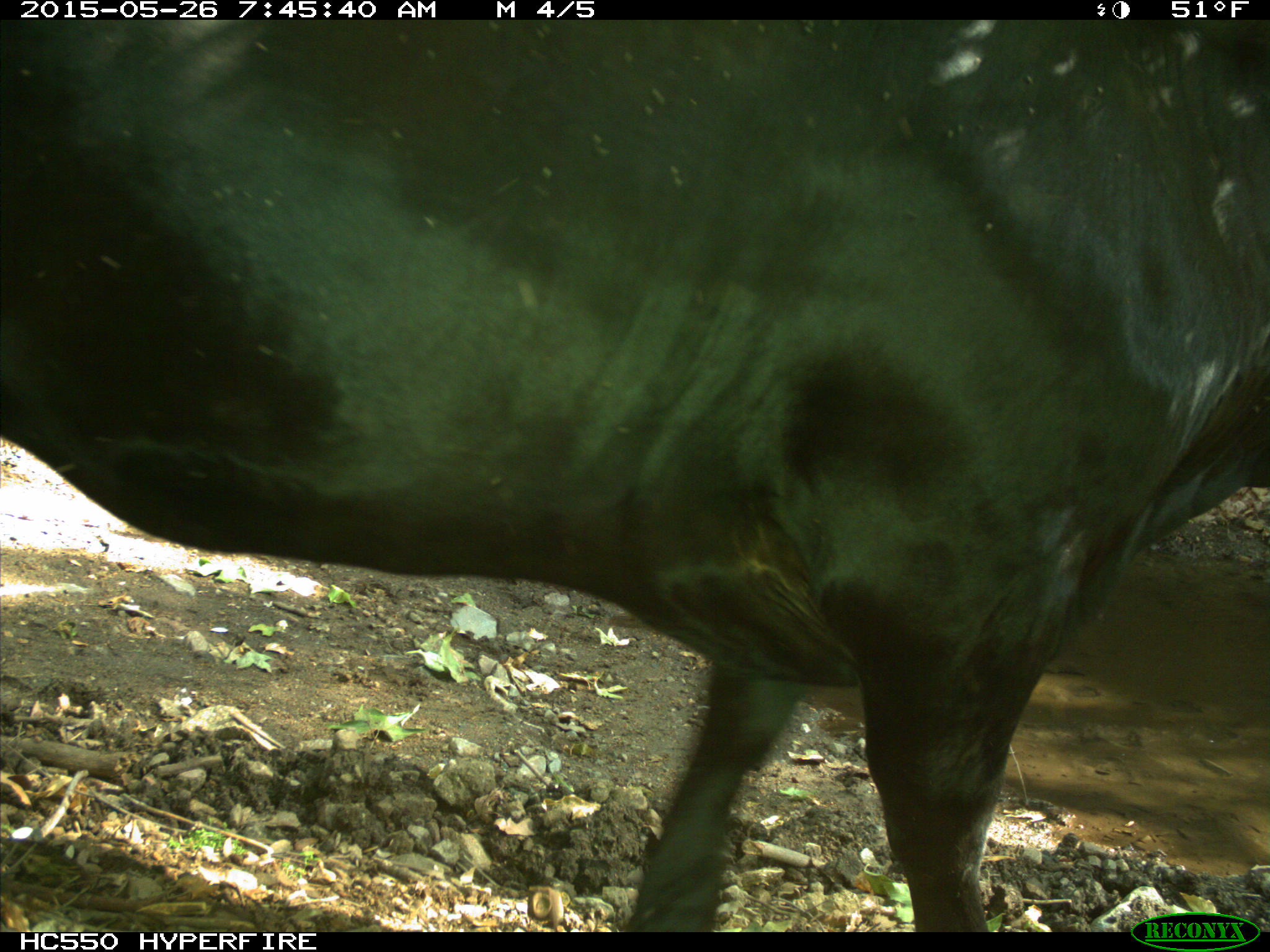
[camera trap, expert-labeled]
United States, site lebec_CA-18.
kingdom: Animalia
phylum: Chordata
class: Mammalia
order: Artiodactyla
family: Bovidae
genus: Bos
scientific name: Bos taurus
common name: domestic cow